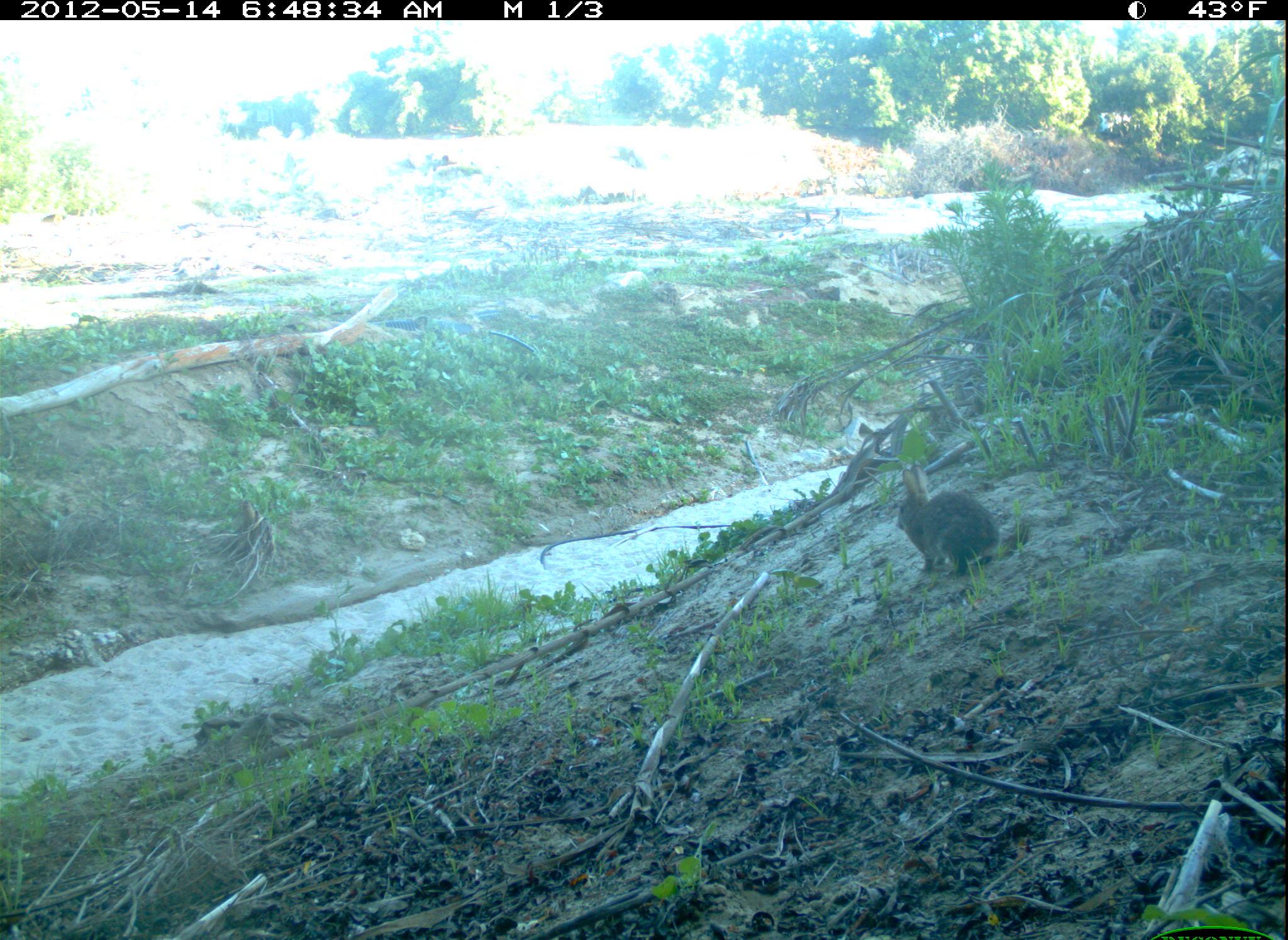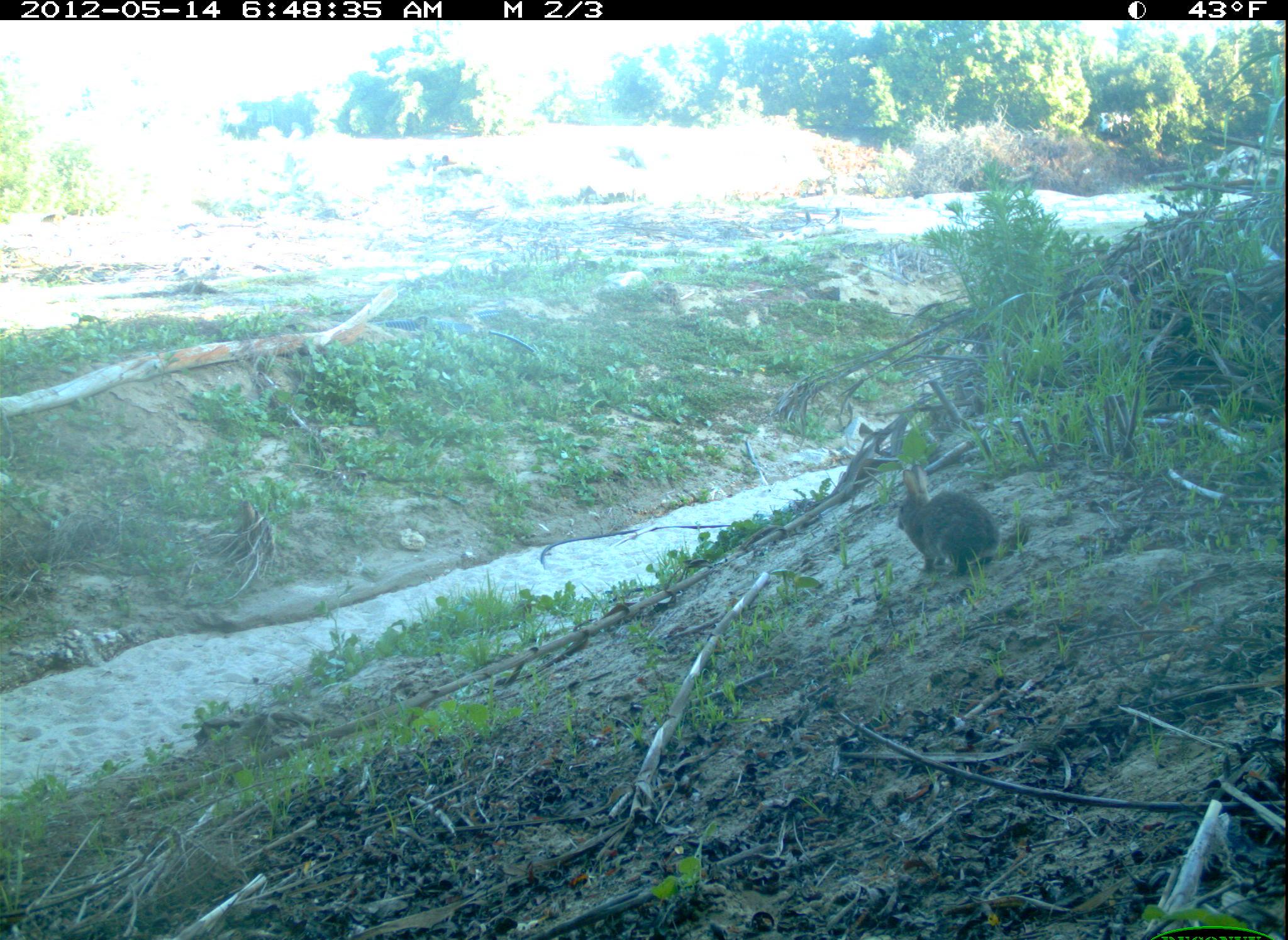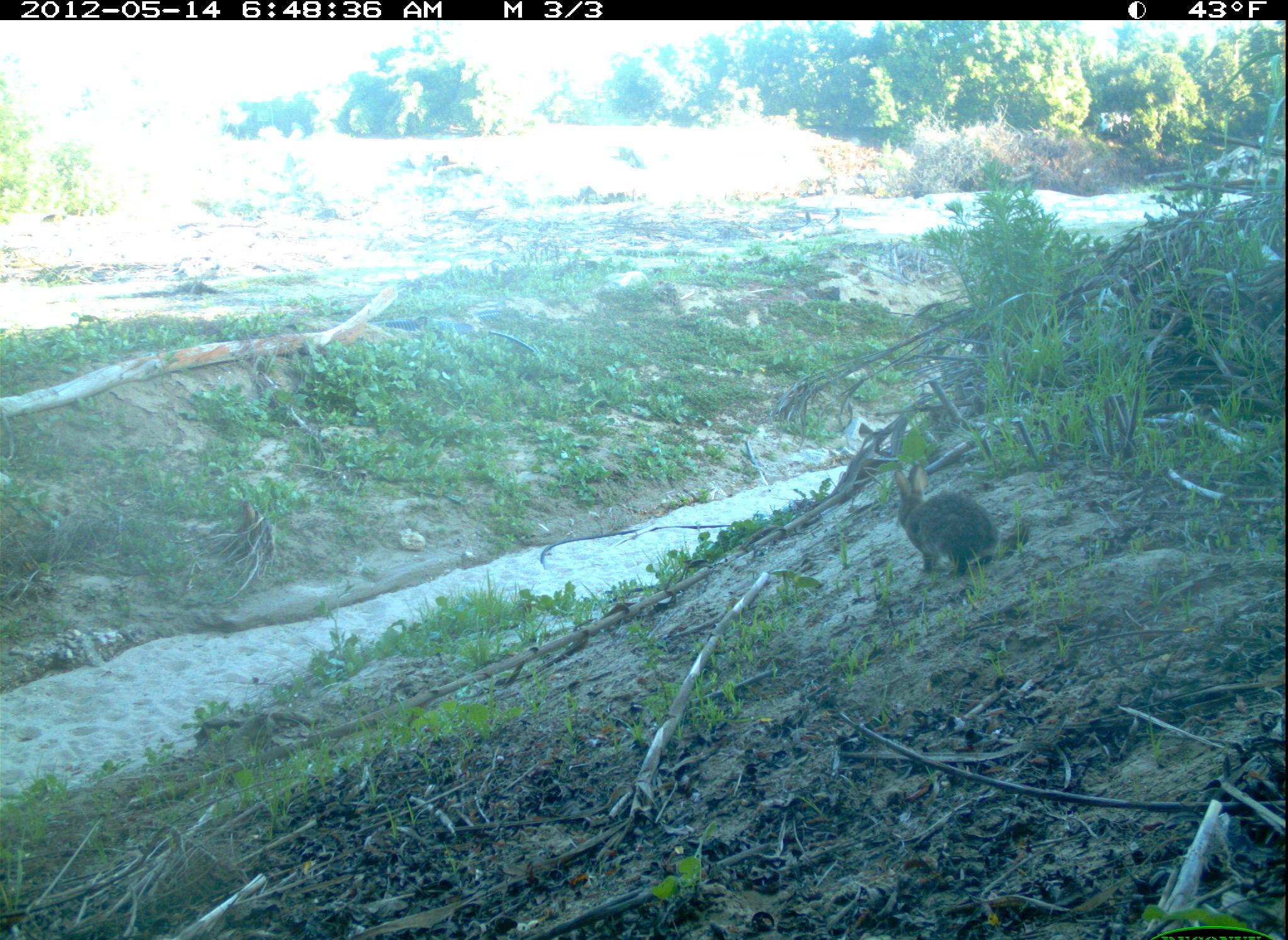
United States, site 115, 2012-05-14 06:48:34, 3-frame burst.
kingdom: Animalia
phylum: Chordata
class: Mammalia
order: Lagomorpha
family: Leporidae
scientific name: Leporidae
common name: rabbits and hares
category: rabbit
Rabbit (rabbits and hares) (Leporidae).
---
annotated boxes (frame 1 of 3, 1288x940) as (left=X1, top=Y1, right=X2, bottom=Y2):
rabbit: (left=886, top=459, right=1038, bottom=577)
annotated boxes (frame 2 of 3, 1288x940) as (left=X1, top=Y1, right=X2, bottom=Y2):
rabbit: (left=869, top=457, right=1018, bottom=583)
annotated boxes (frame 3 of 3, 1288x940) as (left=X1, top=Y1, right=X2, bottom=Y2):
rabbit: (left=889, top=459, right=1038, bottom=590)